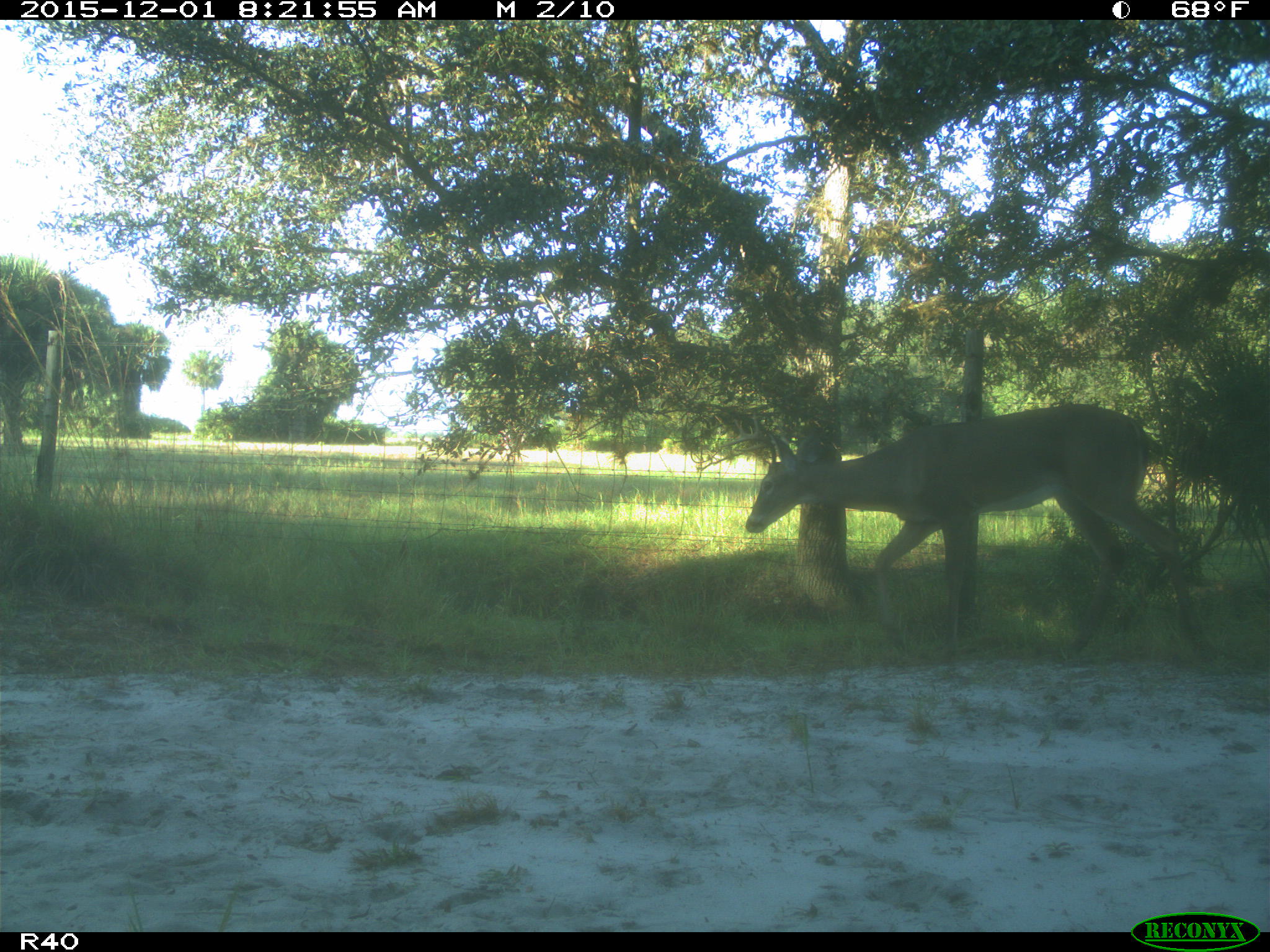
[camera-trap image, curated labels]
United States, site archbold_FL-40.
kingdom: Animalia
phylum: Chordata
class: Mammalia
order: Artiodactyla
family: Cervidae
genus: Odocoileus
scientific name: Odocoileus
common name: deer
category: unidentified deer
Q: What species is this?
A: Unidentified deer (deer) (Odocoileus).